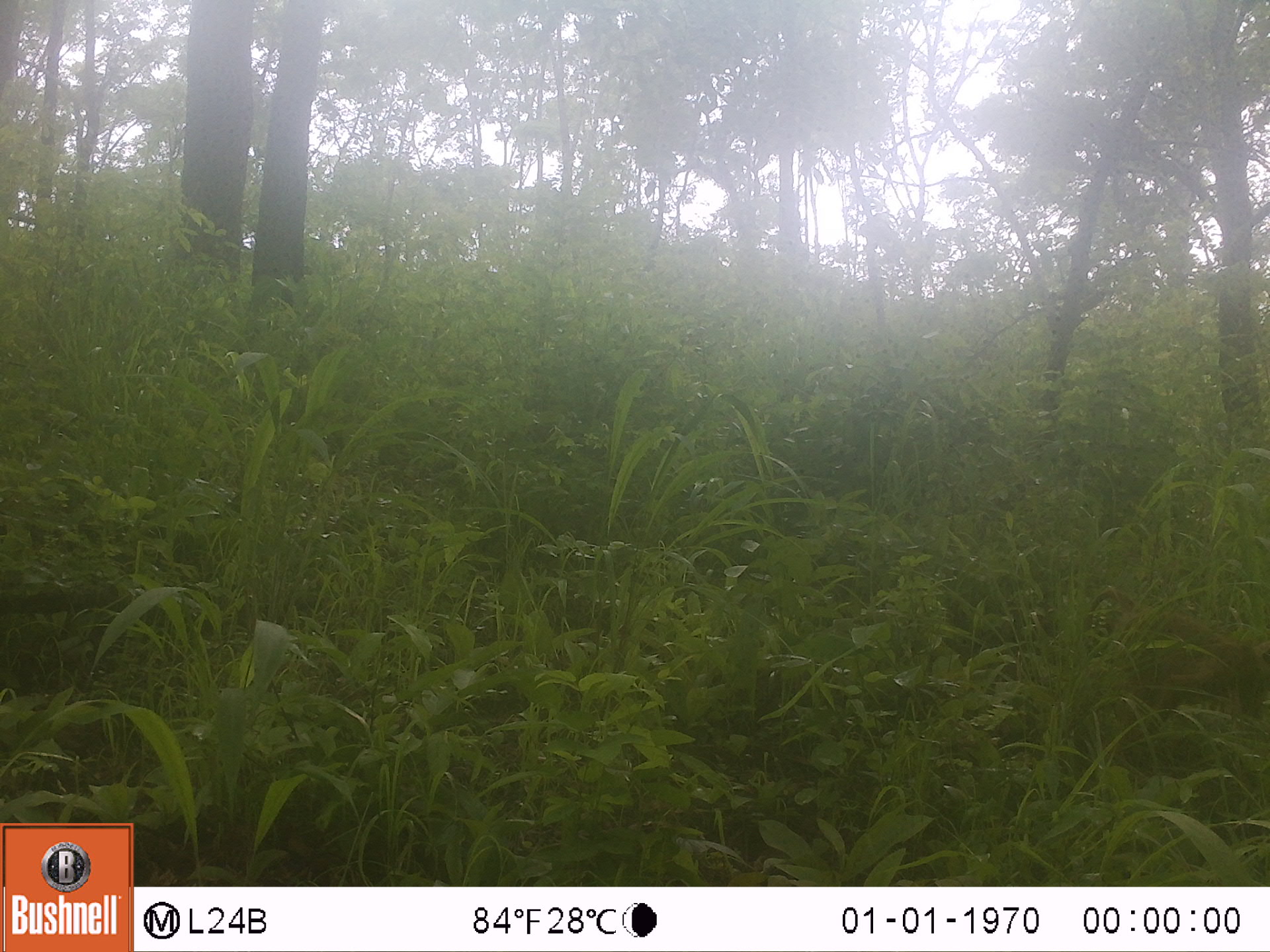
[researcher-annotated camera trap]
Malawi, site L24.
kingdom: Animalia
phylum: Chordata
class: Mammalia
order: Primates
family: Cercopithecidae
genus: Papio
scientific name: Papio cynocephalus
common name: yellow baboon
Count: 1.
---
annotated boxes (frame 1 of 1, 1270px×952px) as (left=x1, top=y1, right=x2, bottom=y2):
yellow baboon: (left=1071, top=590, right=1262, bottom=747)